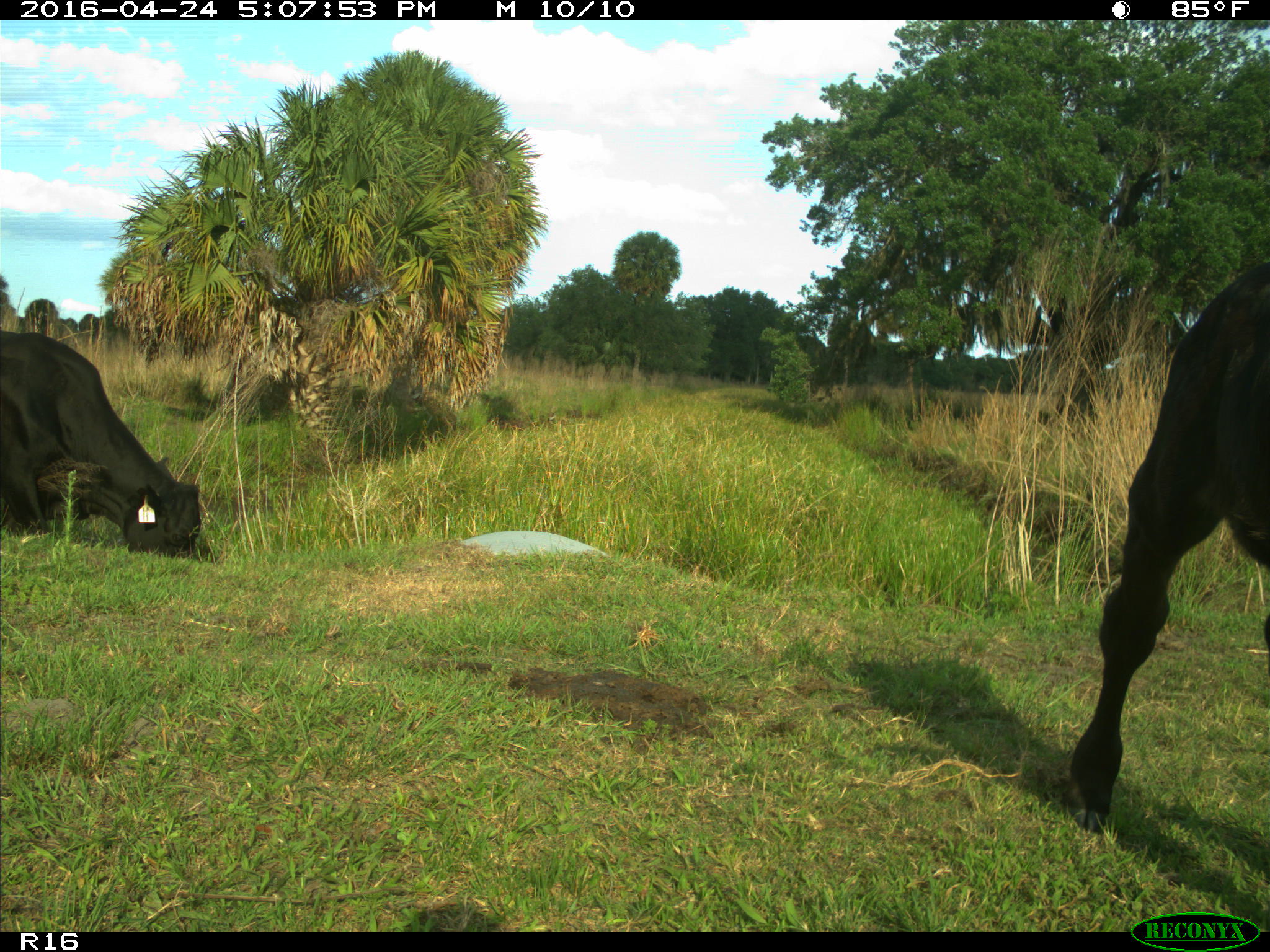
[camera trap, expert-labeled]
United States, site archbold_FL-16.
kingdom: Animalia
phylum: Chordata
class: Mammalia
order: Artiodactyla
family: Bovidae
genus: Bos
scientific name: Bos taurus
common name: domestic cow